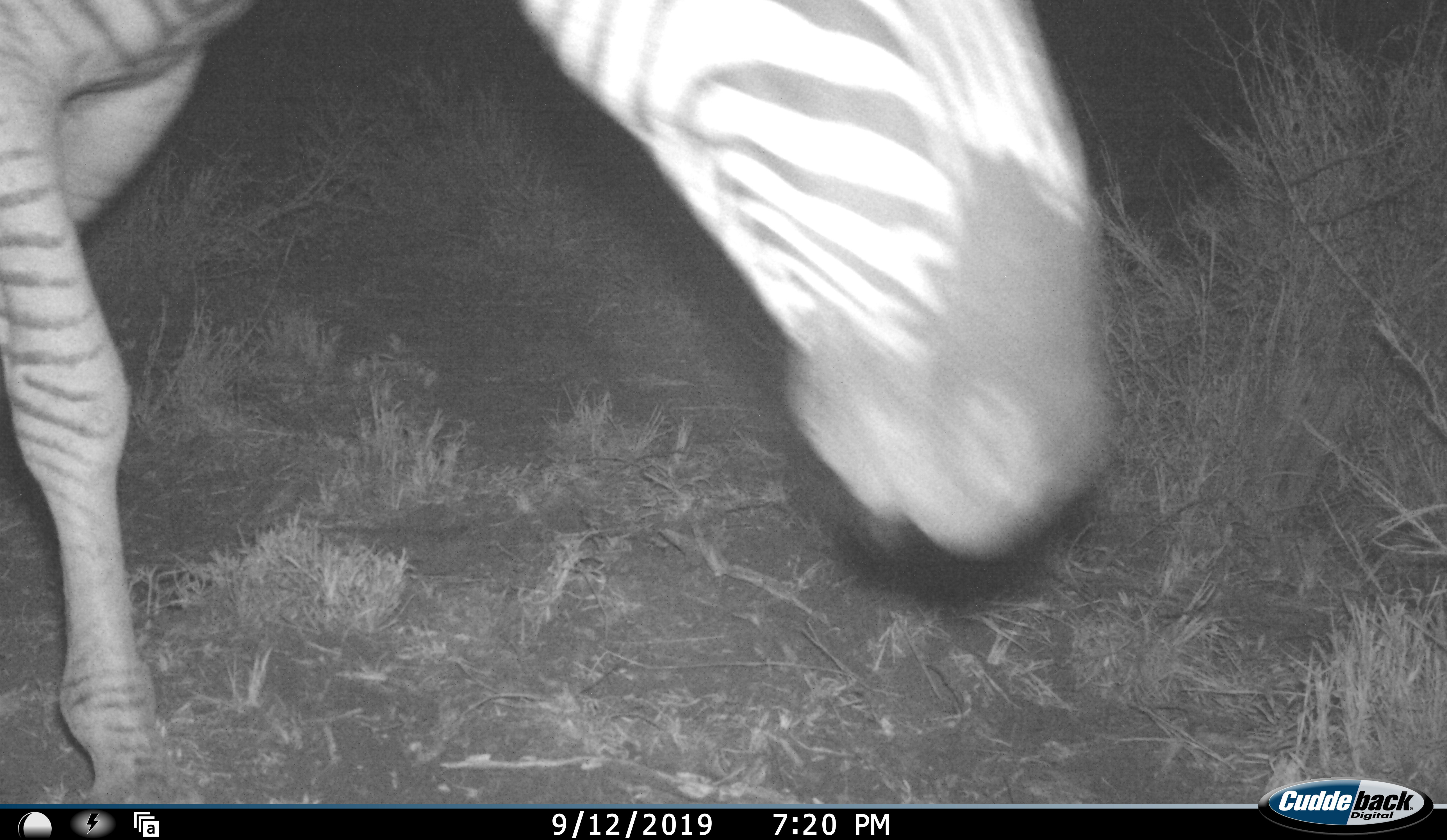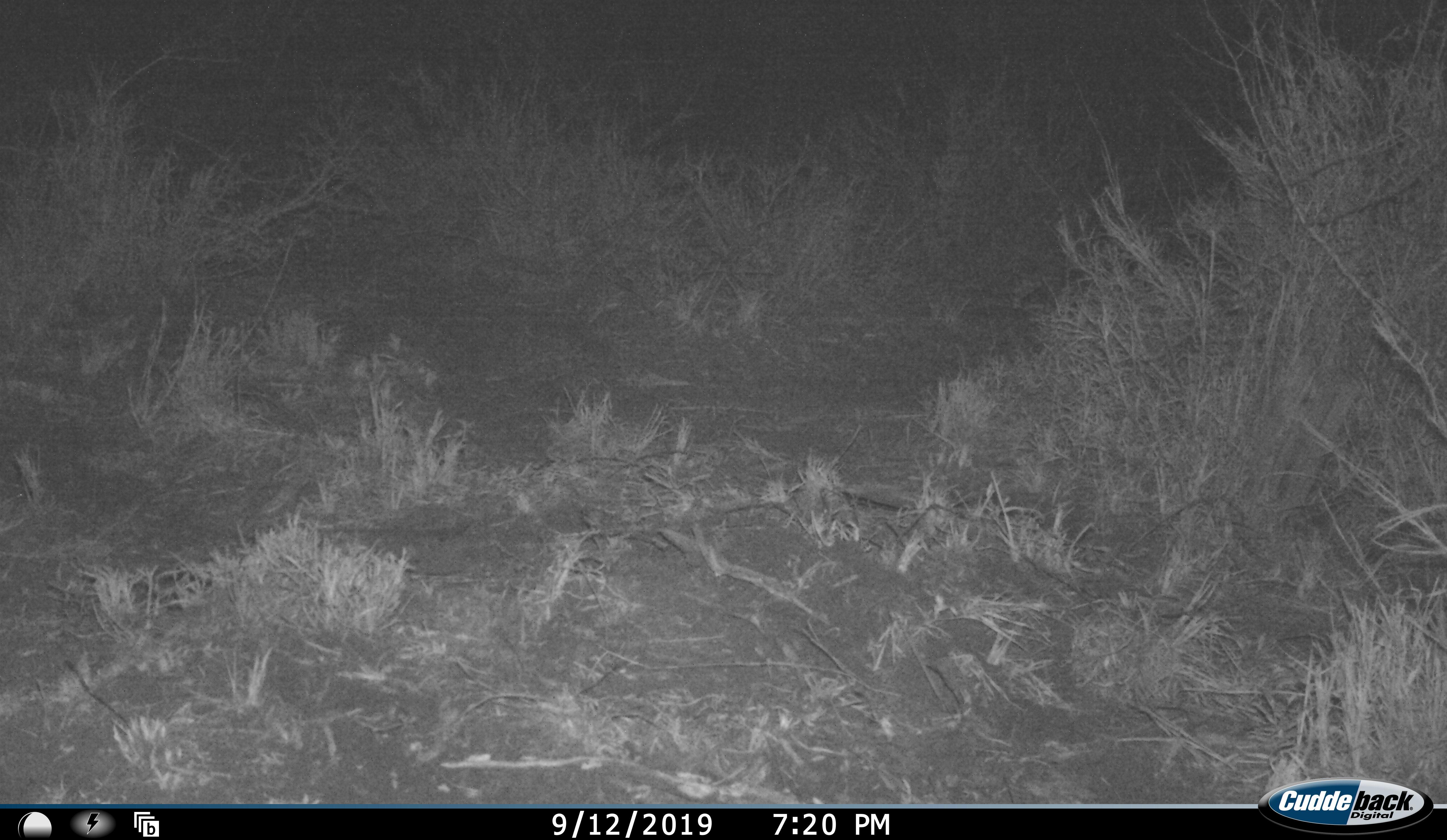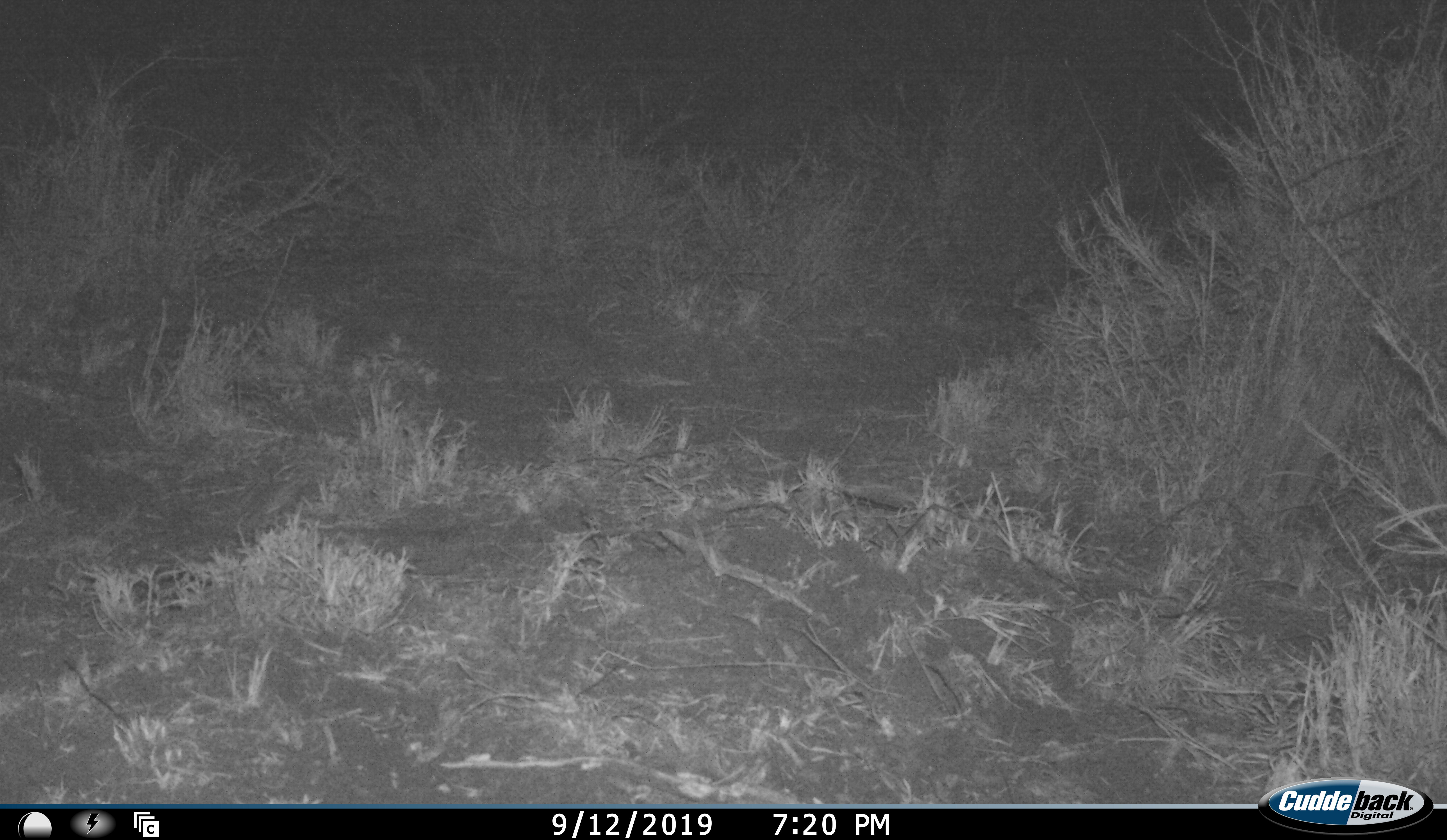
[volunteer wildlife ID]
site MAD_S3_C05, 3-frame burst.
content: unidentified animal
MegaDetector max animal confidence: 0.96